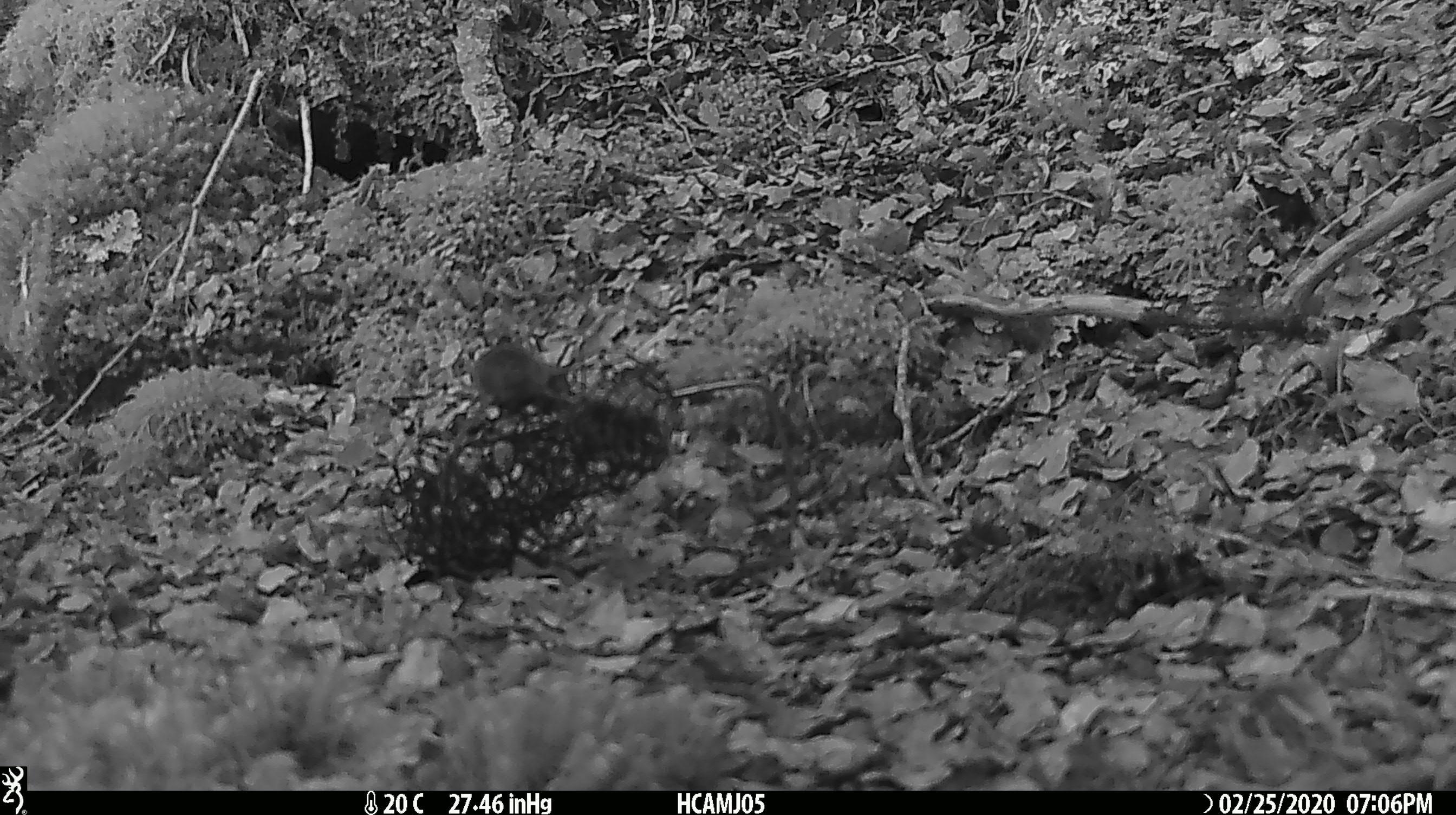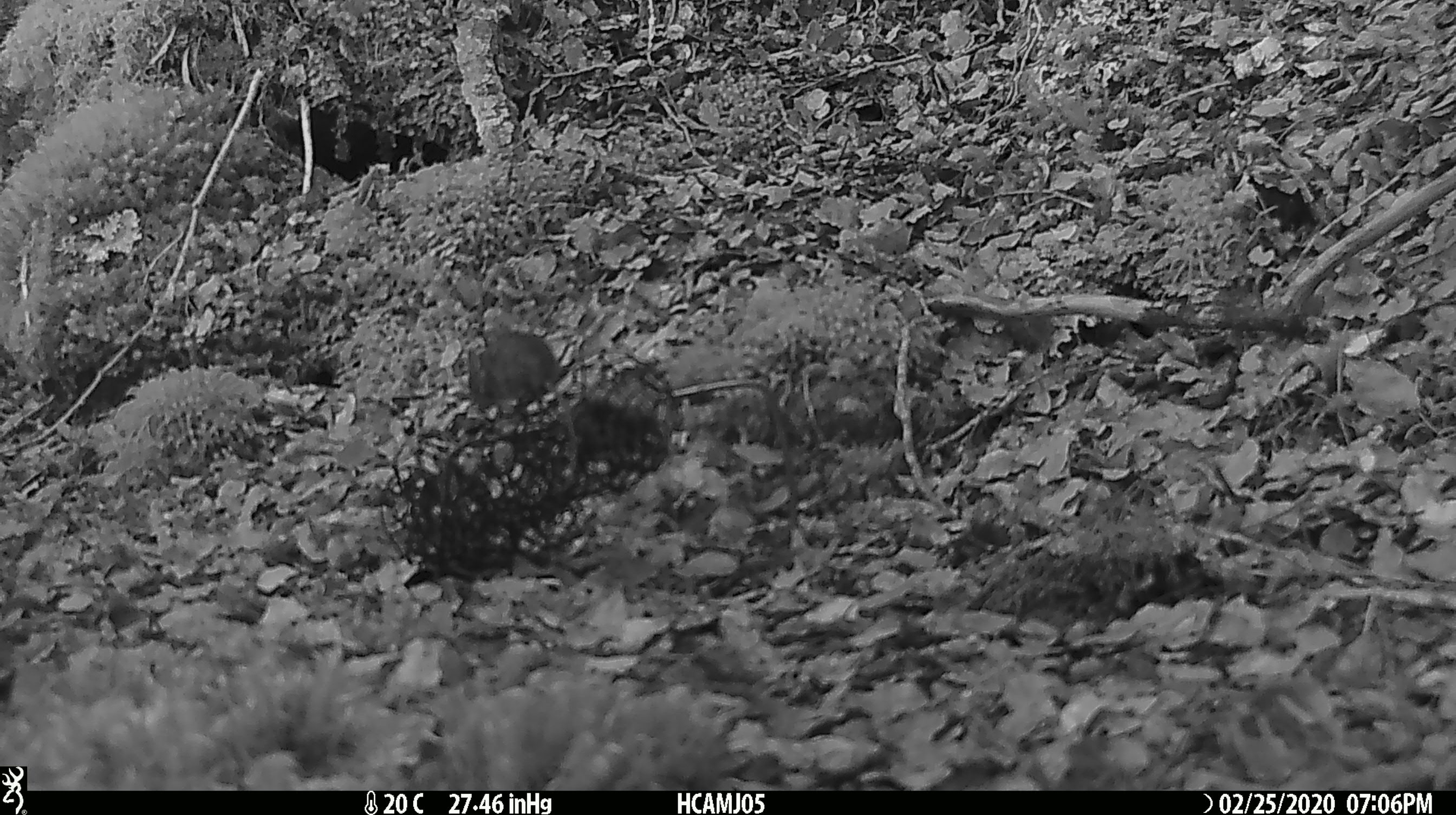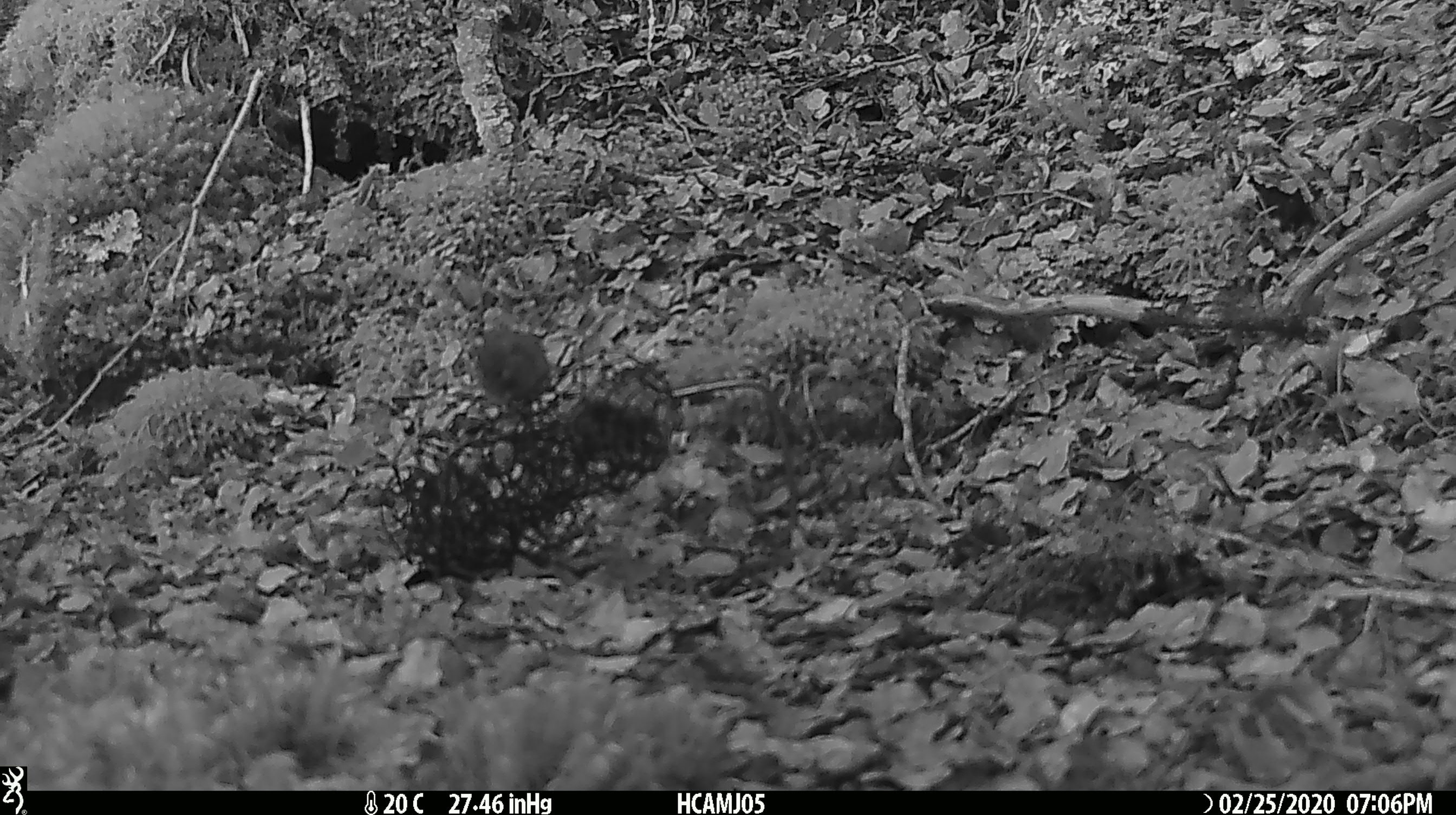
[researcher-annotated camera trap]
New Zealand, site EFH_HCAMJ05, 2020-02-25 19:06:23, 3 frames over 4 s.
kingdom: Animalia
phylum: Chordata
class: Mammalia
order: Rodentia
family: Muridae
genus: Mus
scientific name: Mus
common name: mouse